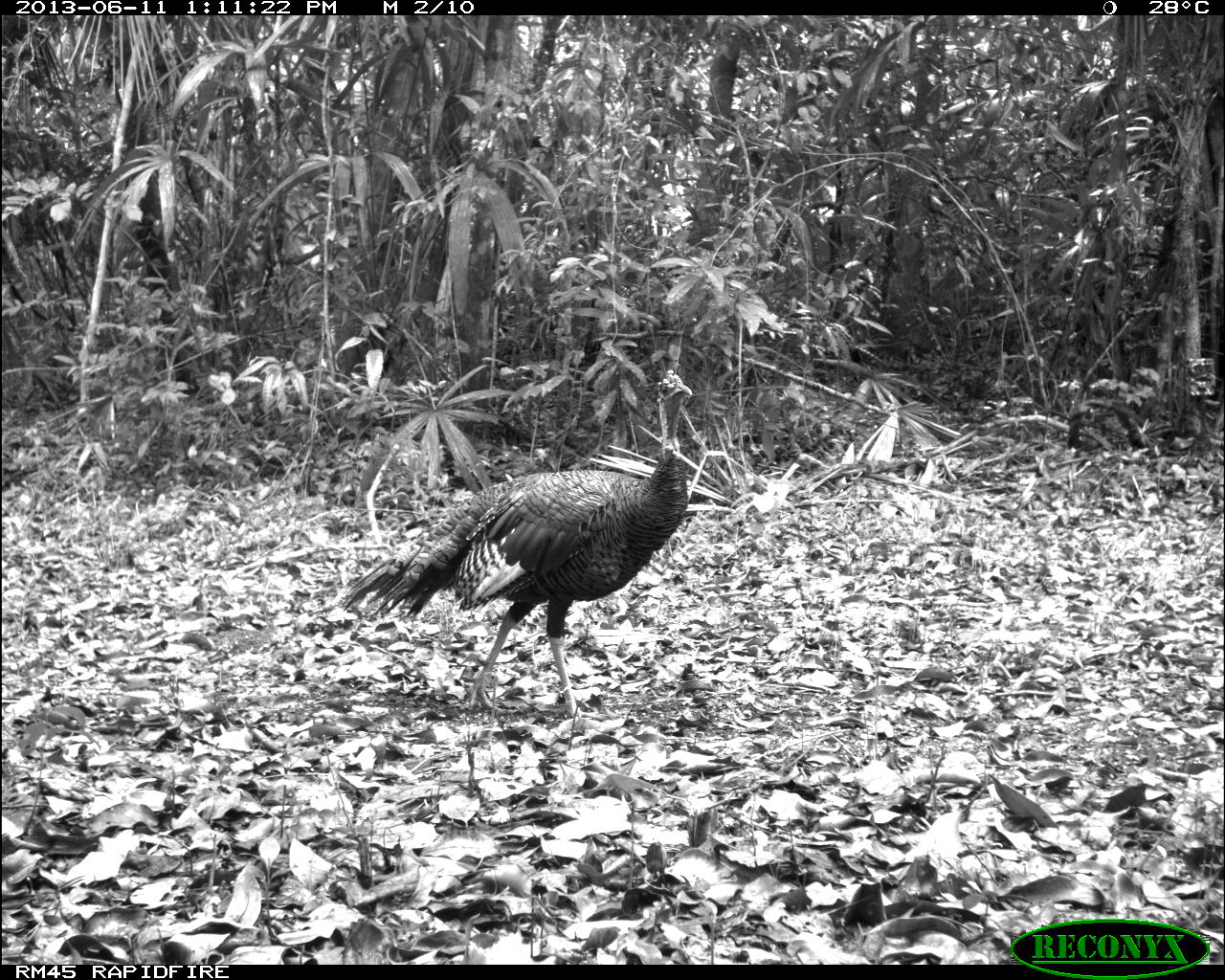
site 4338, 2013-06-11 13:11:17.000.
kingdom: Animalia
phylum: Chordata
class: Aves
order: Galliformes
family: Phasianidae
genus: Meleagris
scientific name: Meleagris ocellata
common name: ocellated turkey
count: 1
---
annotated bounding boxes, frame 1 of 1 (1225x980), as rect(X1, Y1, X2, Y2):
meleagris ocellata: rect(342, 367, 693, 732)